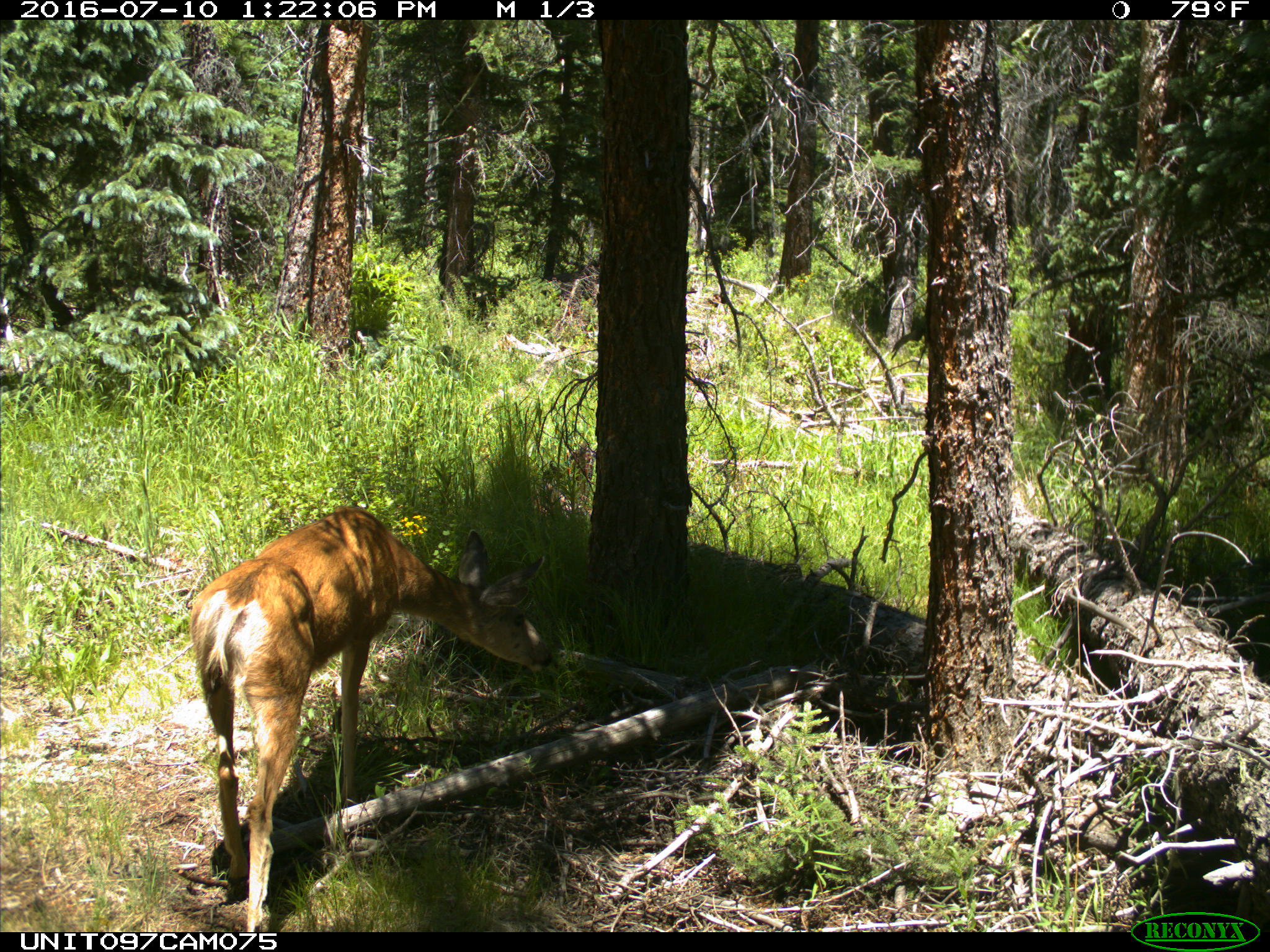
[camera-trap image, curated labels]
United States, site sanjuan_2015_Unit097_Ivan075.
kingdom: Animalia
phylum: Chordata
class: Mammalia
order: Artiodactyla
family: Cervidae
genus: Odocoileus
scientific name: Odocoileus hemionus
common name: mule deer